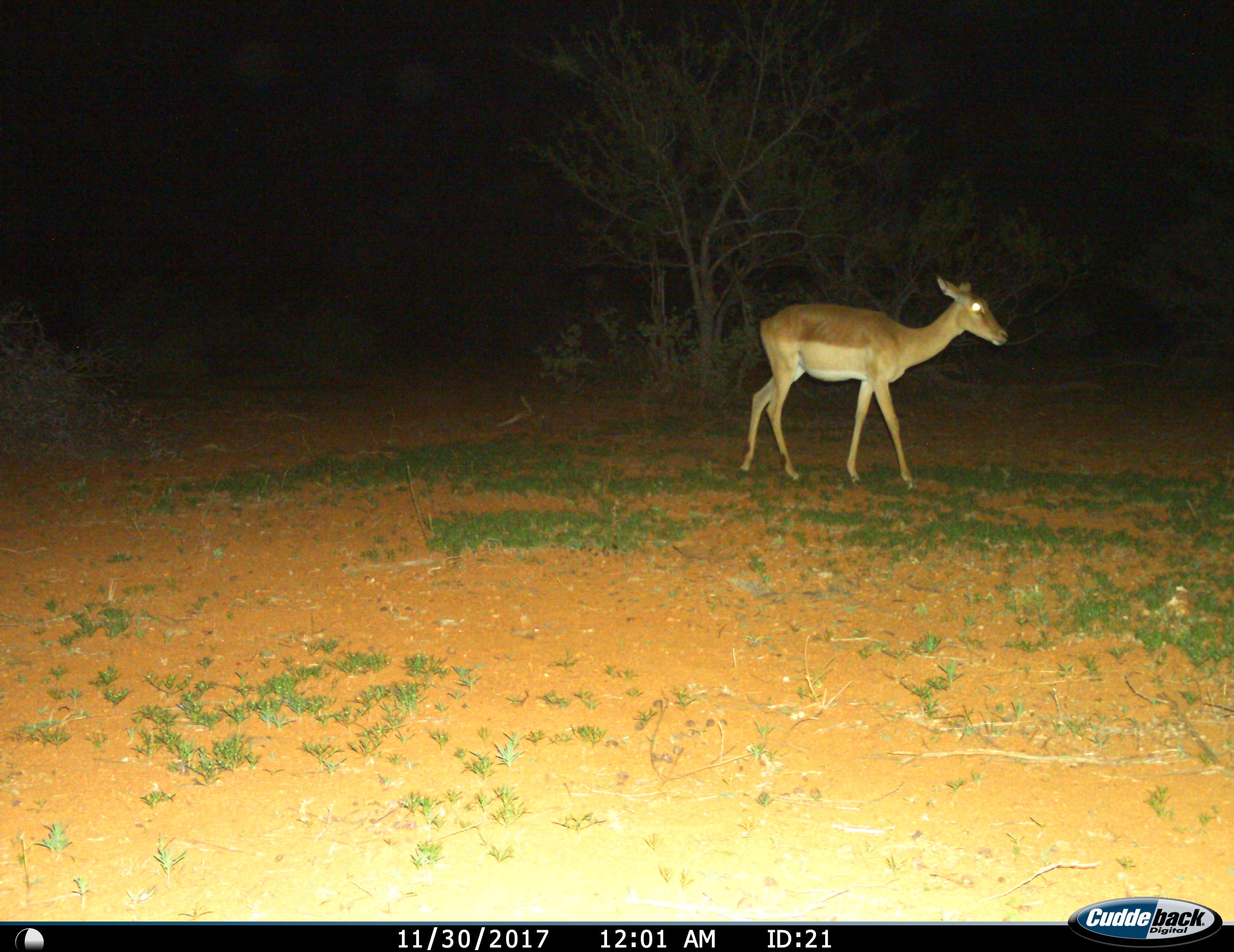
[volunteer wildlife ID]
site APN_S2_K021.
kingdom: Animalia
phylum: Chordata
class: Mammalia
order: Artiodactyla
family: Bovidae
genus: Aepyceros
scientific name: Aepyceros melampus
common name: impala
Impala (Aepyceros melampus), count 1. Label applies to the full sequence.